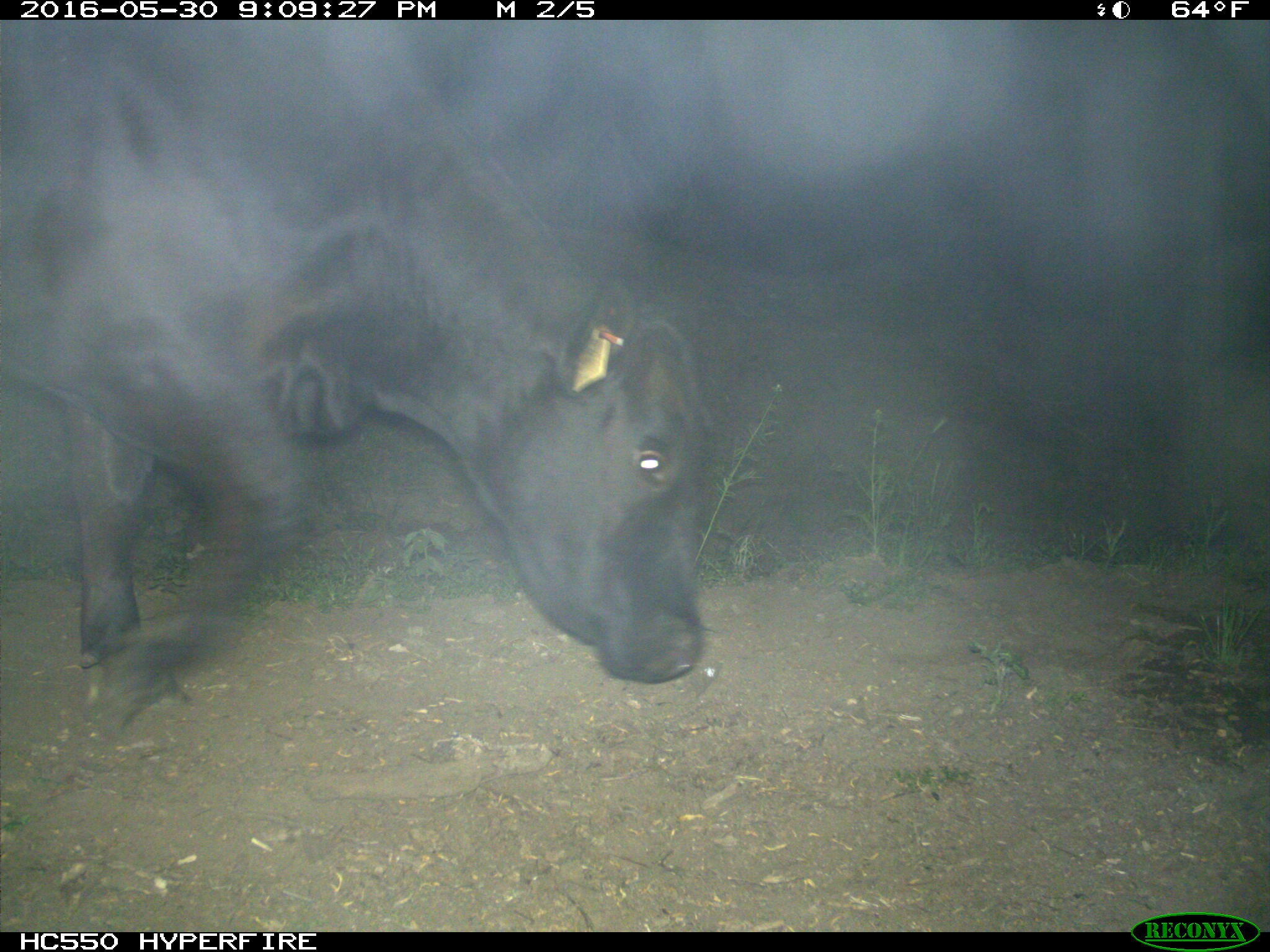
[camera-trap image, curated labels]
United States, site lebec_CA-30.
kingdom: Animalia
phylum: Chordata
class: Mammalia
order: Artiodactyla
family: Bovidae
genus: Bos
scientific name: Bos taurus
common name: domestic cow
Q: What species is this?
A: Bos taurus (domestic cow).